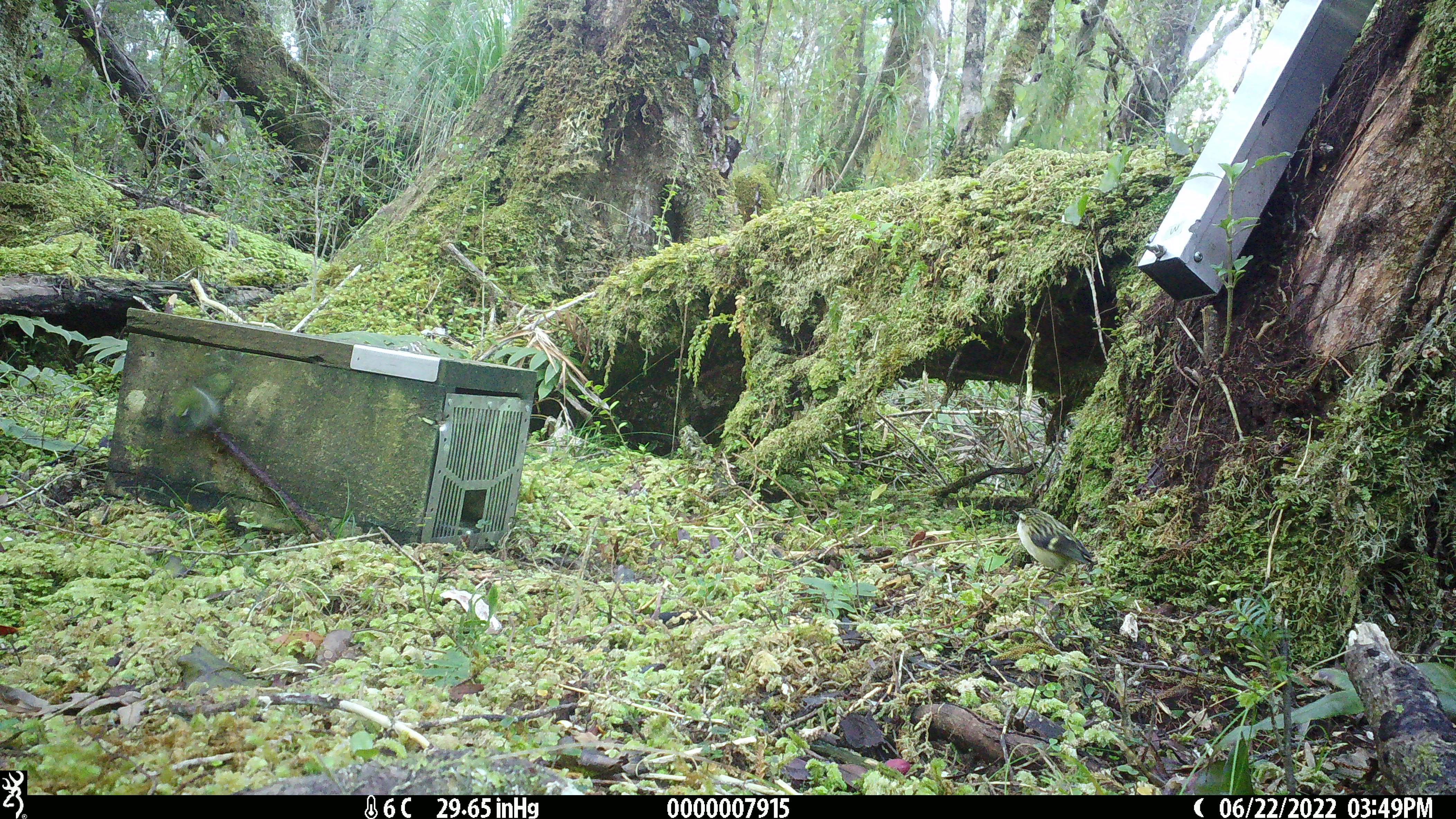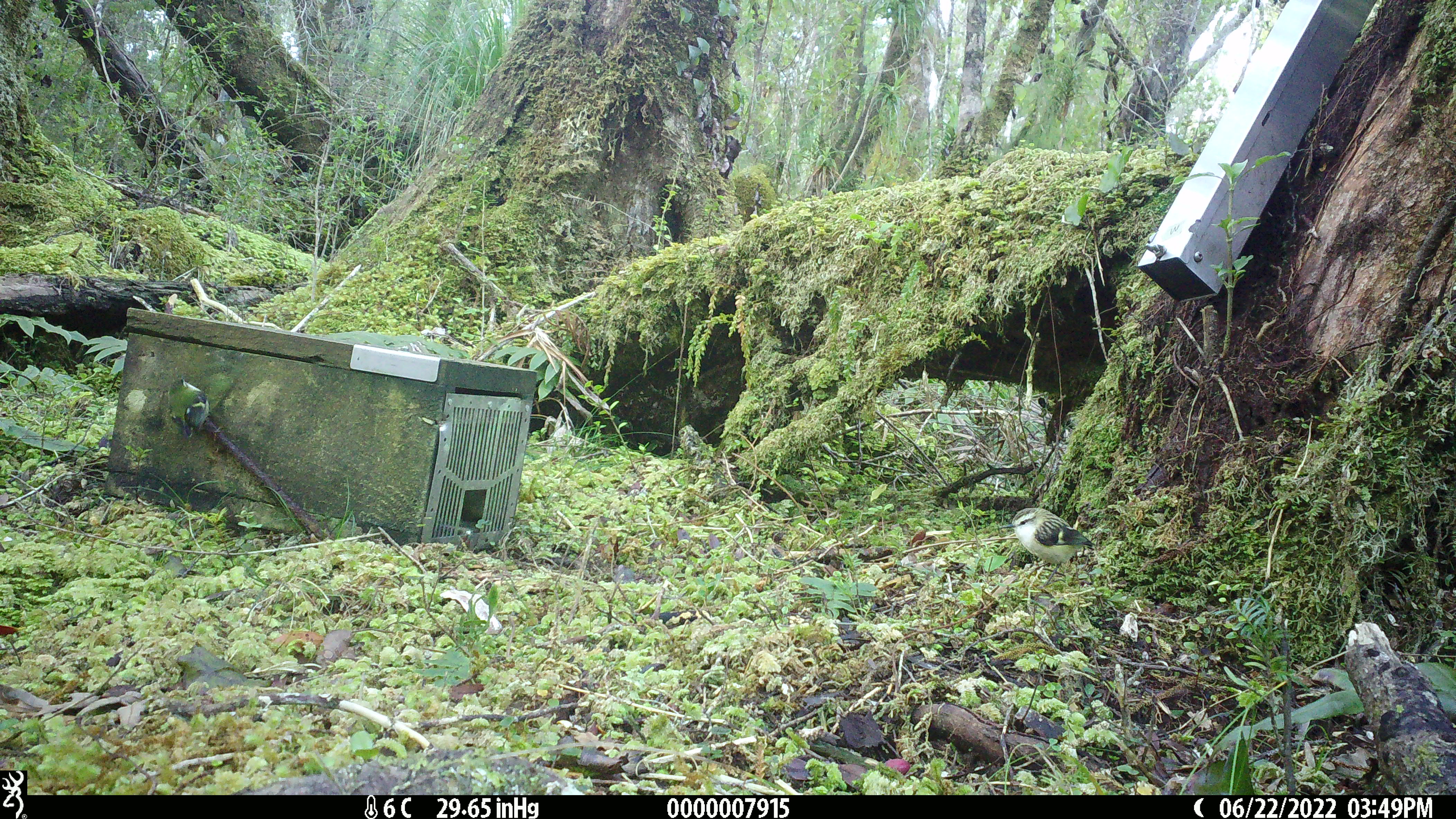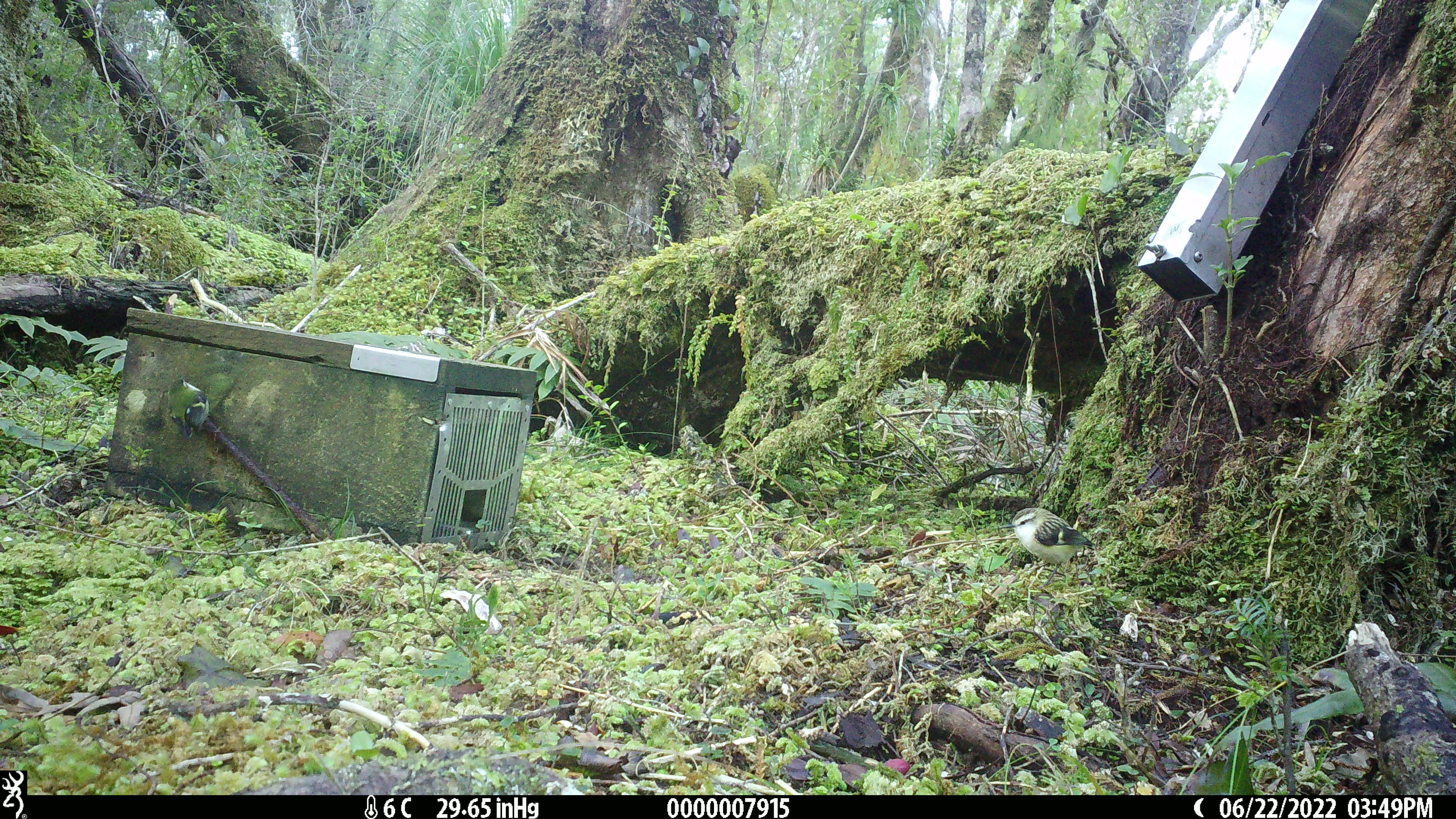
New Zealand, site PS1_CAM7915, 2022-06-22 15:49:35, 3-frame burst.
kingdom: Animalia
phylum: Chordata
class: Aves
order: Passeriformes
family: Acanthisittidae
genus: Acanthisitta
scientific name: Acanthisitta chloris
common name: rifleman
Rifleman (Acanthisitta chloris).